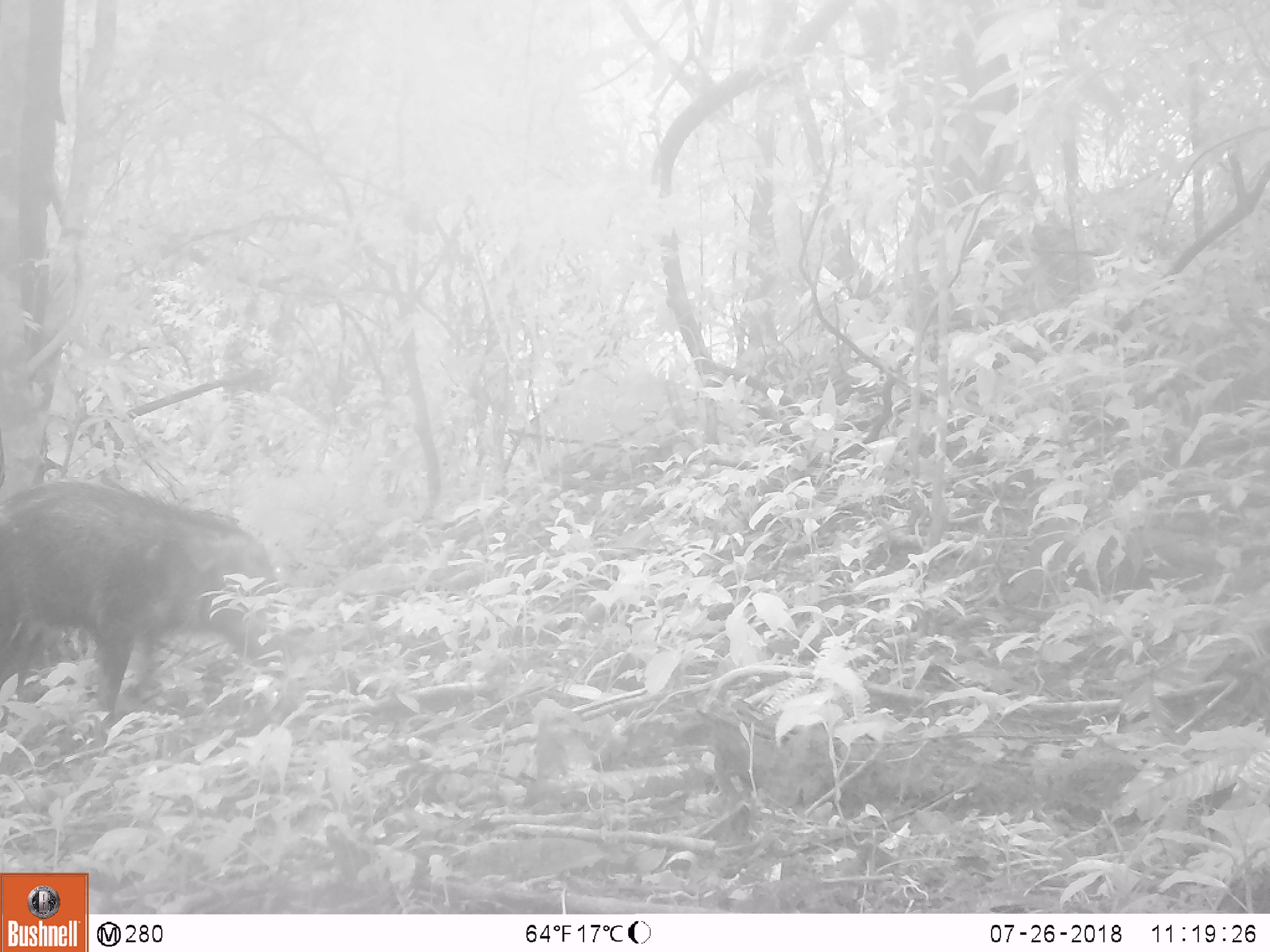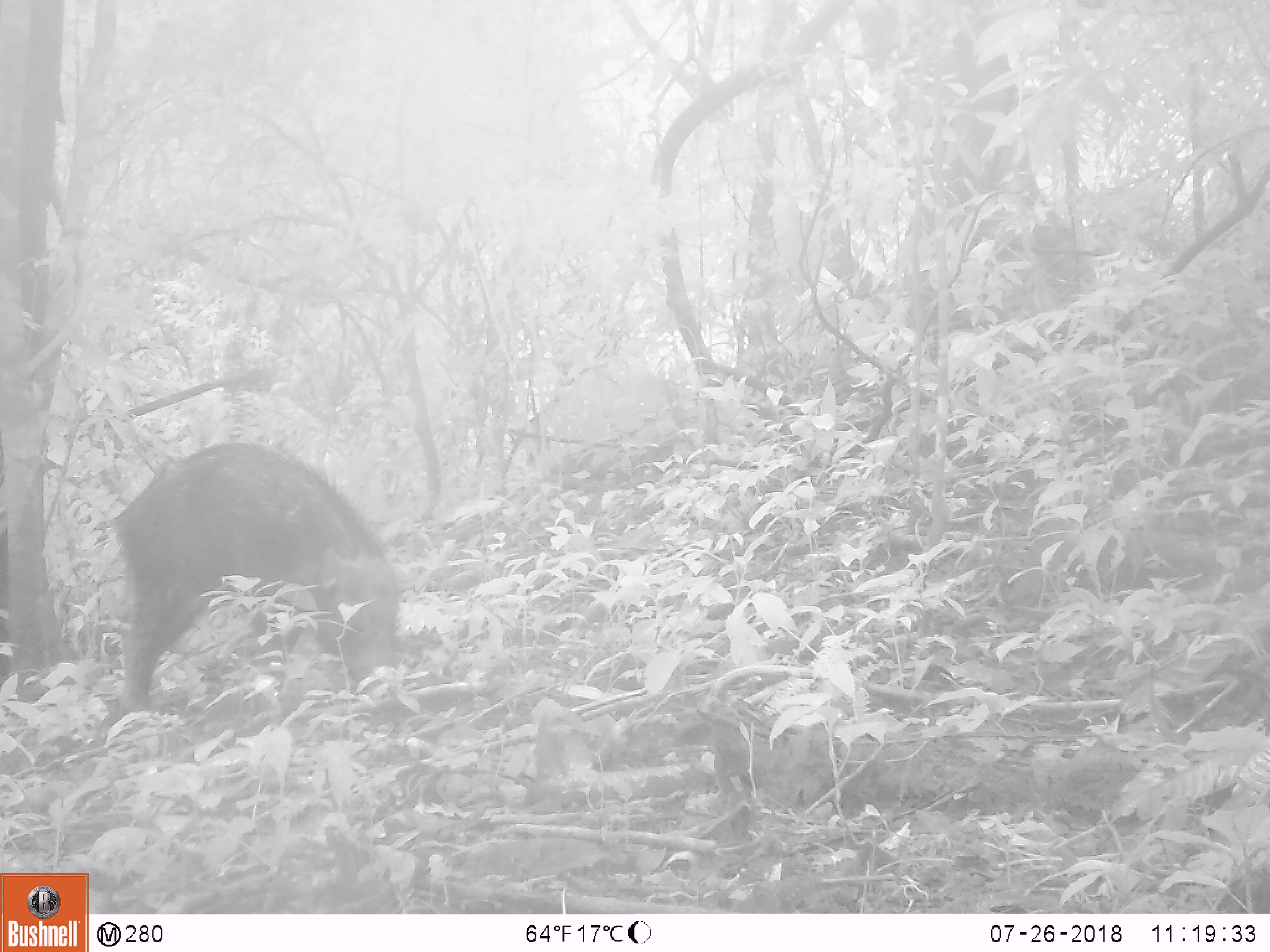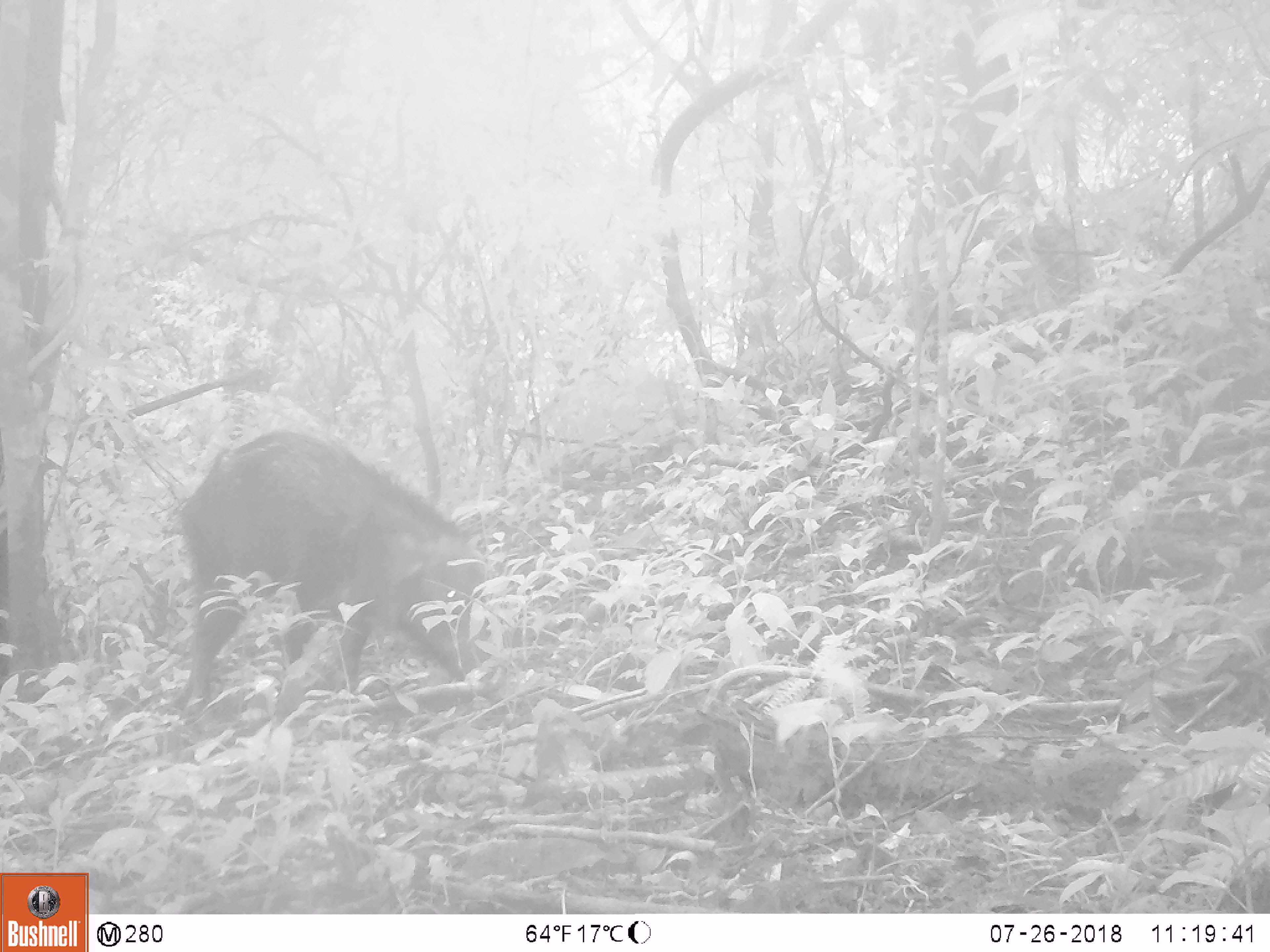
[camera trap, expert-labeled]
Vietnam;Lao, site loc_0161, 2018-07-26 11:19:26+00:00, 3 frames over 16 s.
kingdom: Animalia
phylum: Chordata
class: Mammalia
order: Artiodactyla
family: Suidae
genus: Sus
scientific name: Sus scrofa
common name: eurasian wild pig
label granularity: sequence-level